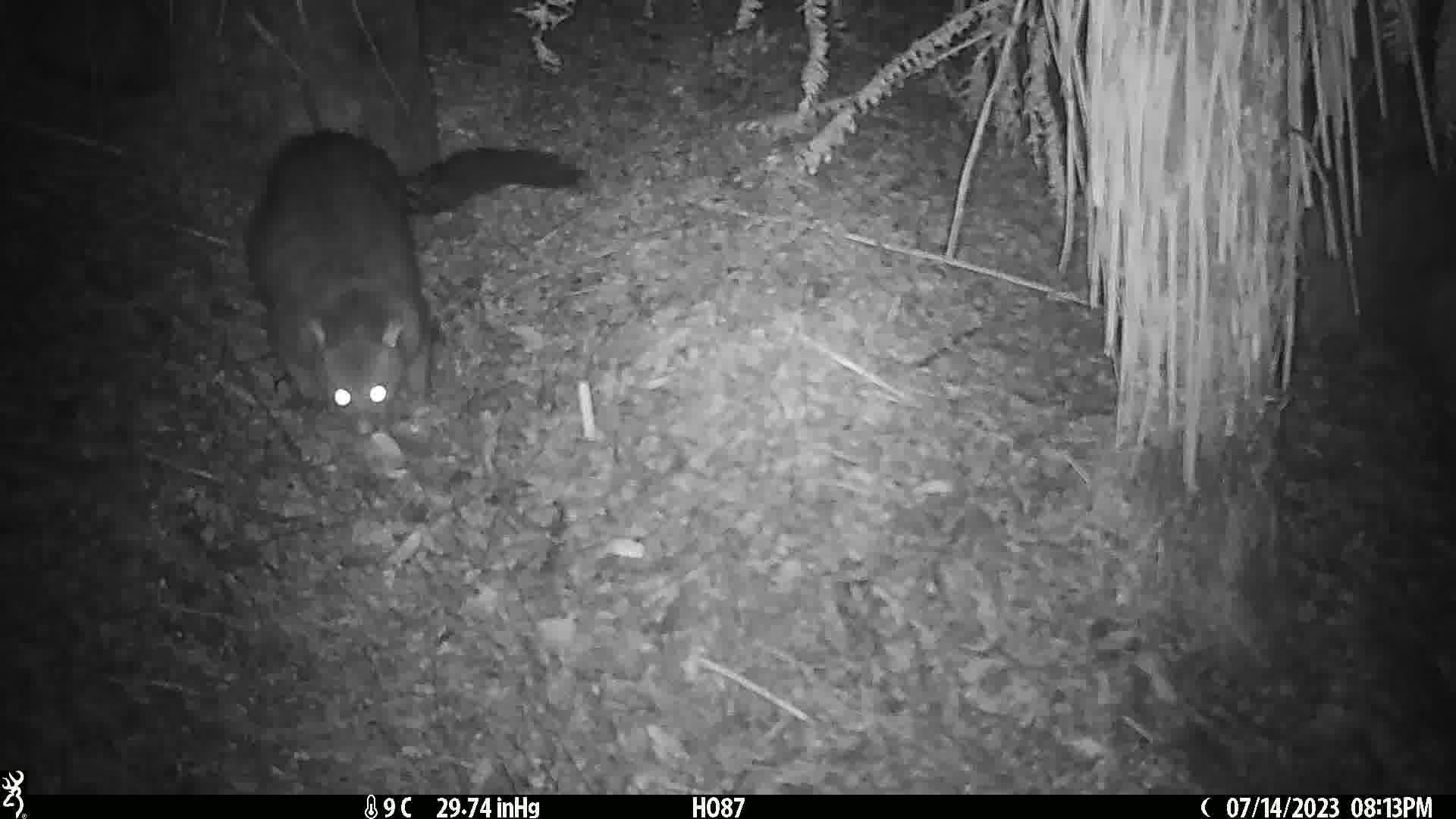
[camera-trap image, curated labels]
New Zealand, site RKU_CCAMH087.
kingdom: Animalia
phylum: Chordata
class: Mammalia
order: Diprotodontia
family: Phalangeridae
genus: Trichosurus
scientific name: Trichosurus vulpecula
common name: common brushtail possum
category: possum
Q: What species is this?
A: Possum (common brushtail possum) (Trichosurus vulpecula).